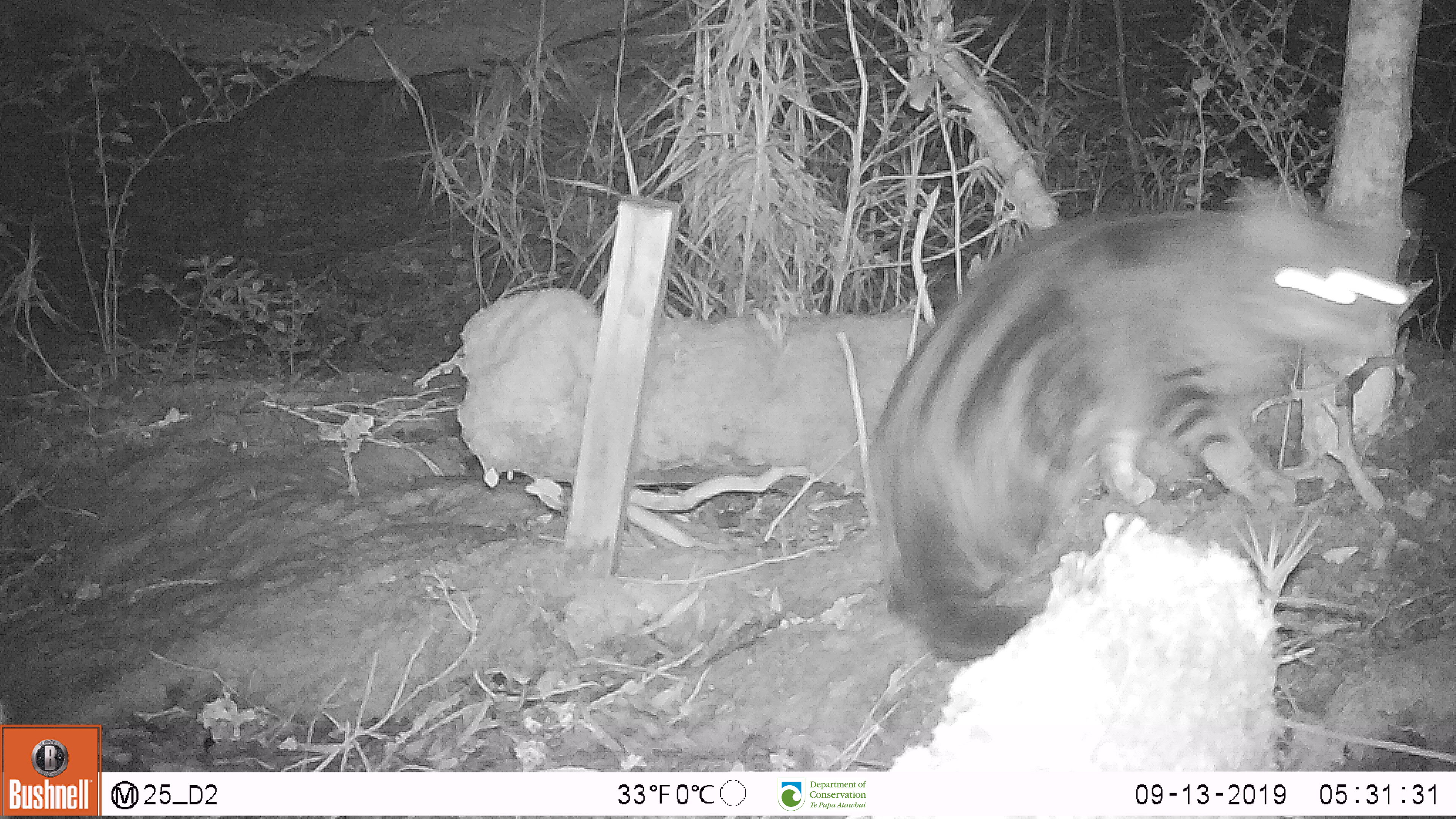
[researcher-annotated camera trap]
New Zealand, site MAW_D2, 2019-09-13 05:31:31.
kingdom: Animalia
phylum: Chordata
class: Mammalia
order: Carnivora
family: Felidae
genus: Felis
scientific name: Felis catus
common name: domestic cat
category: cat